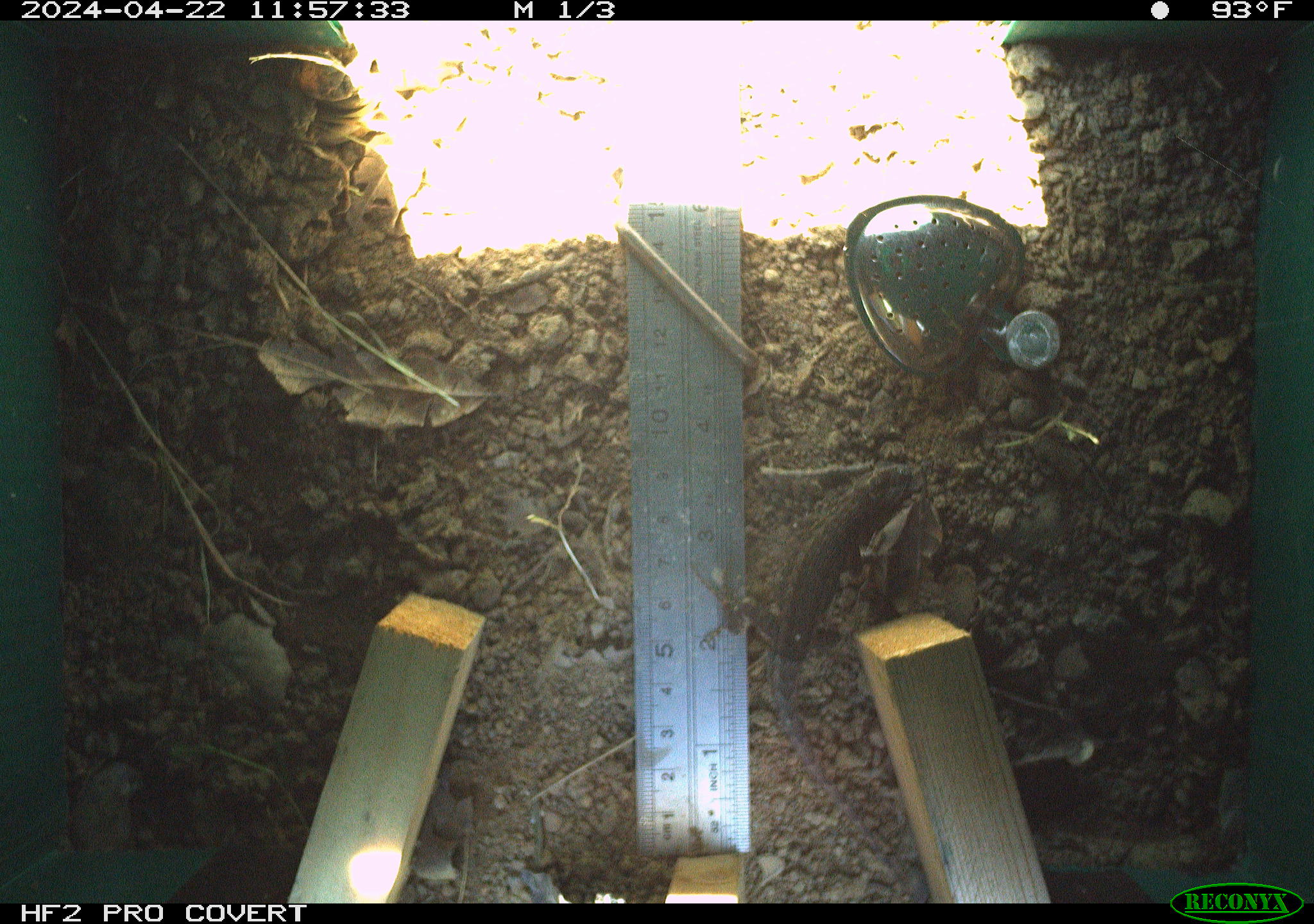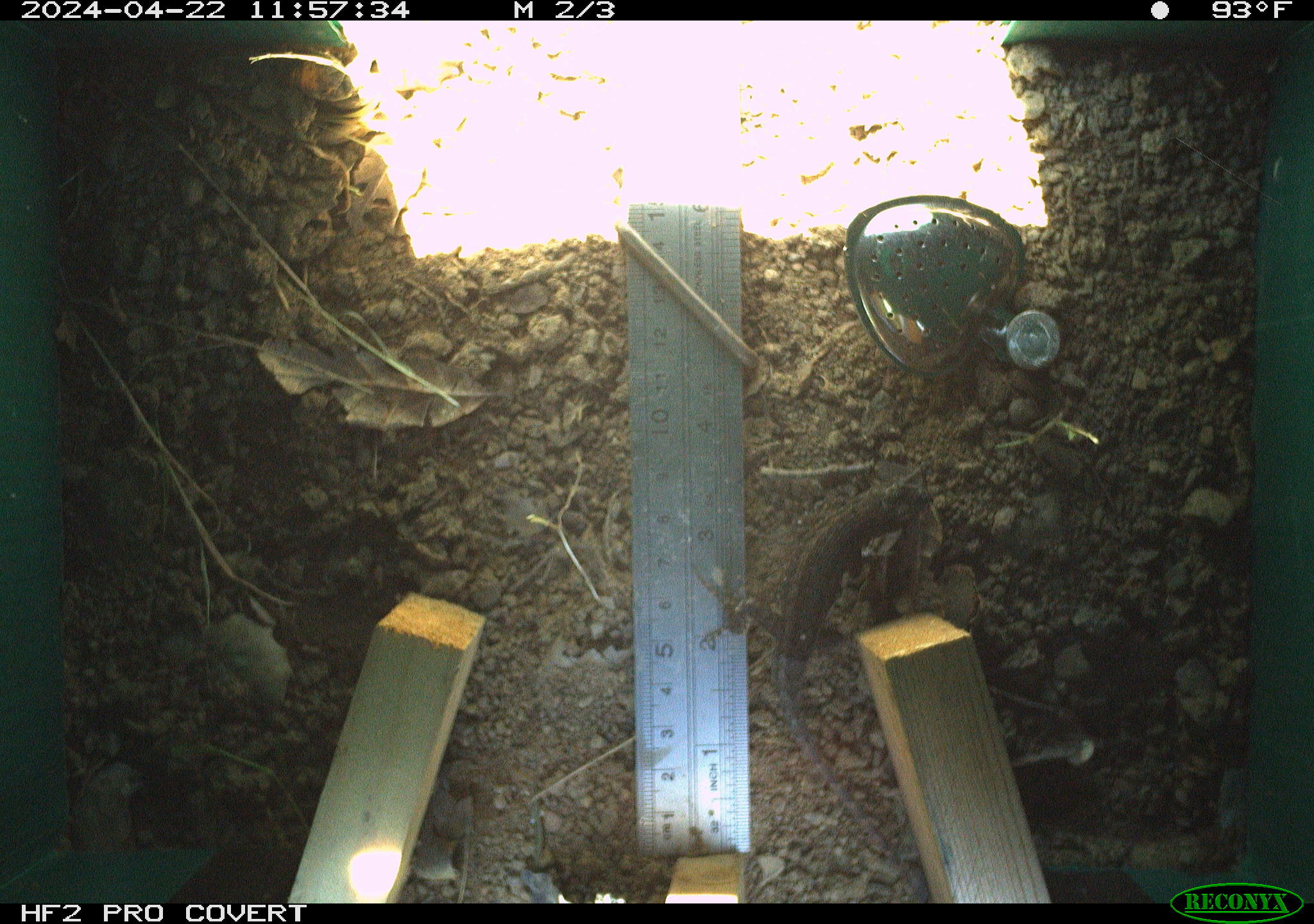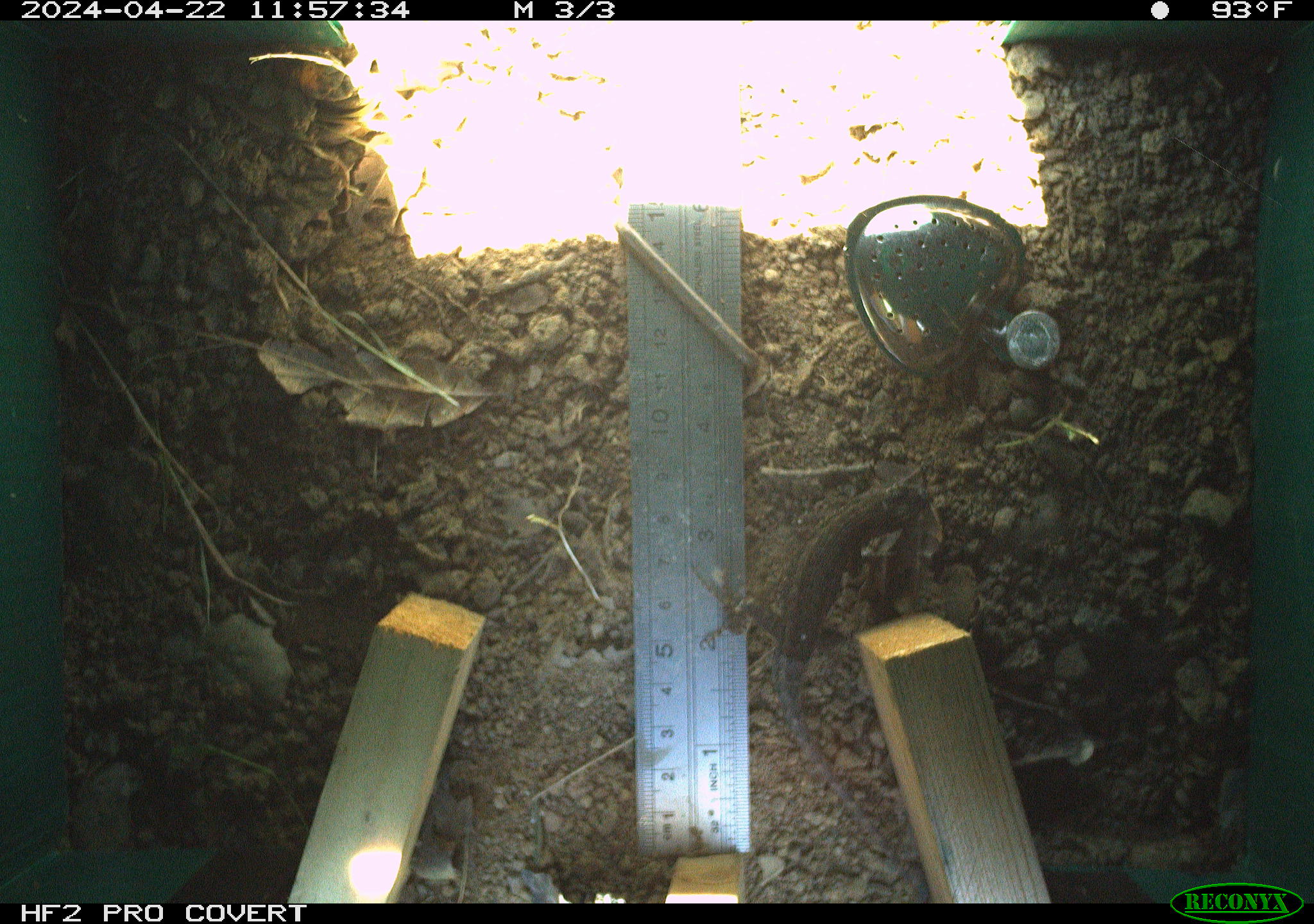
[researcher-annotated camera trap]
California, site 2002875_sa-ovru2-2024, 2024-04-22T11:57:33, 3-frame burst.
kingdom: Animalia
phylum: Chordata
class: Reptilia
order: Squamata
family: Phrynosomatidae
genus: Sceloporus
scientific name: Sceloporus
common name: spiny lizards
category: sceloporus species